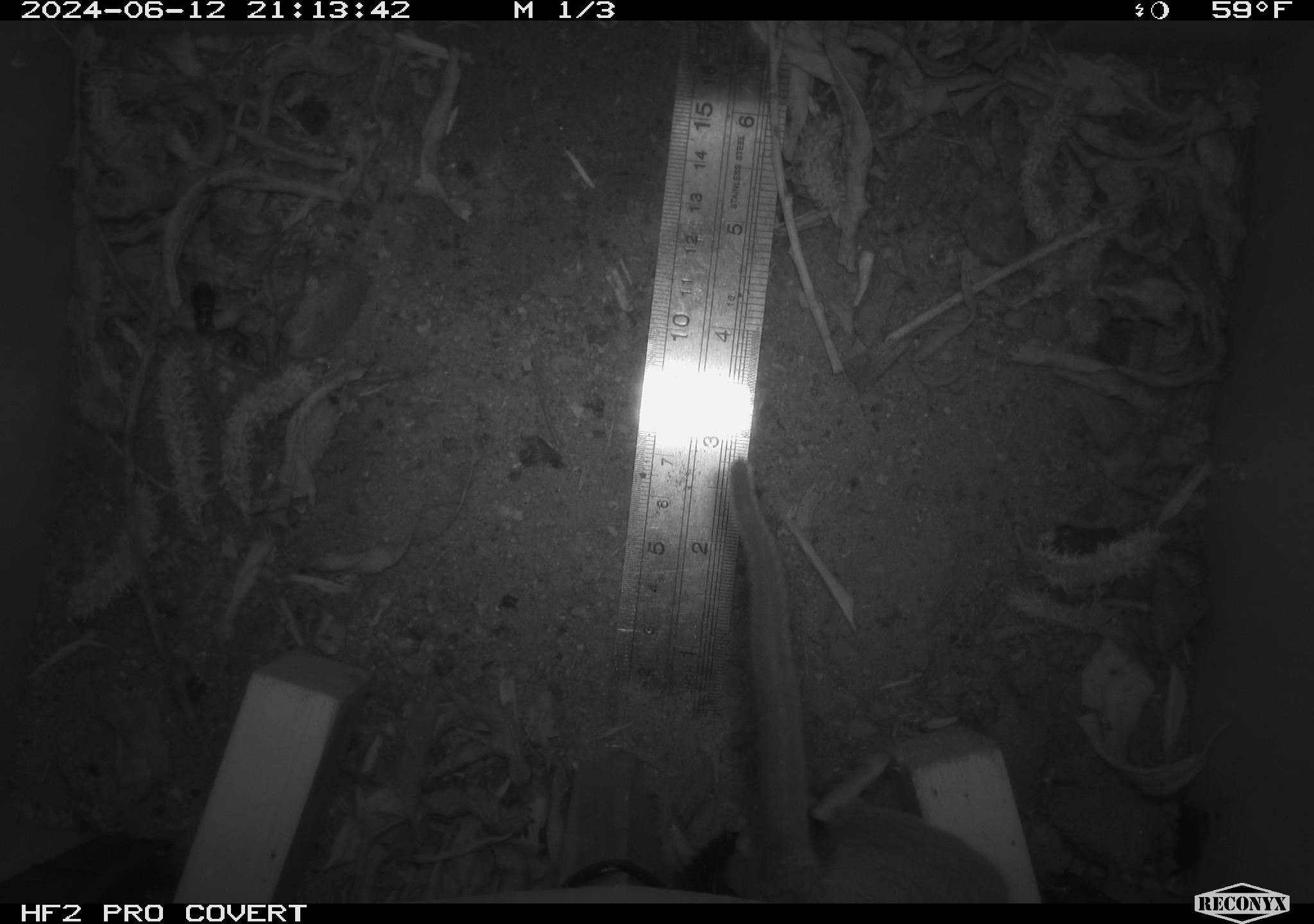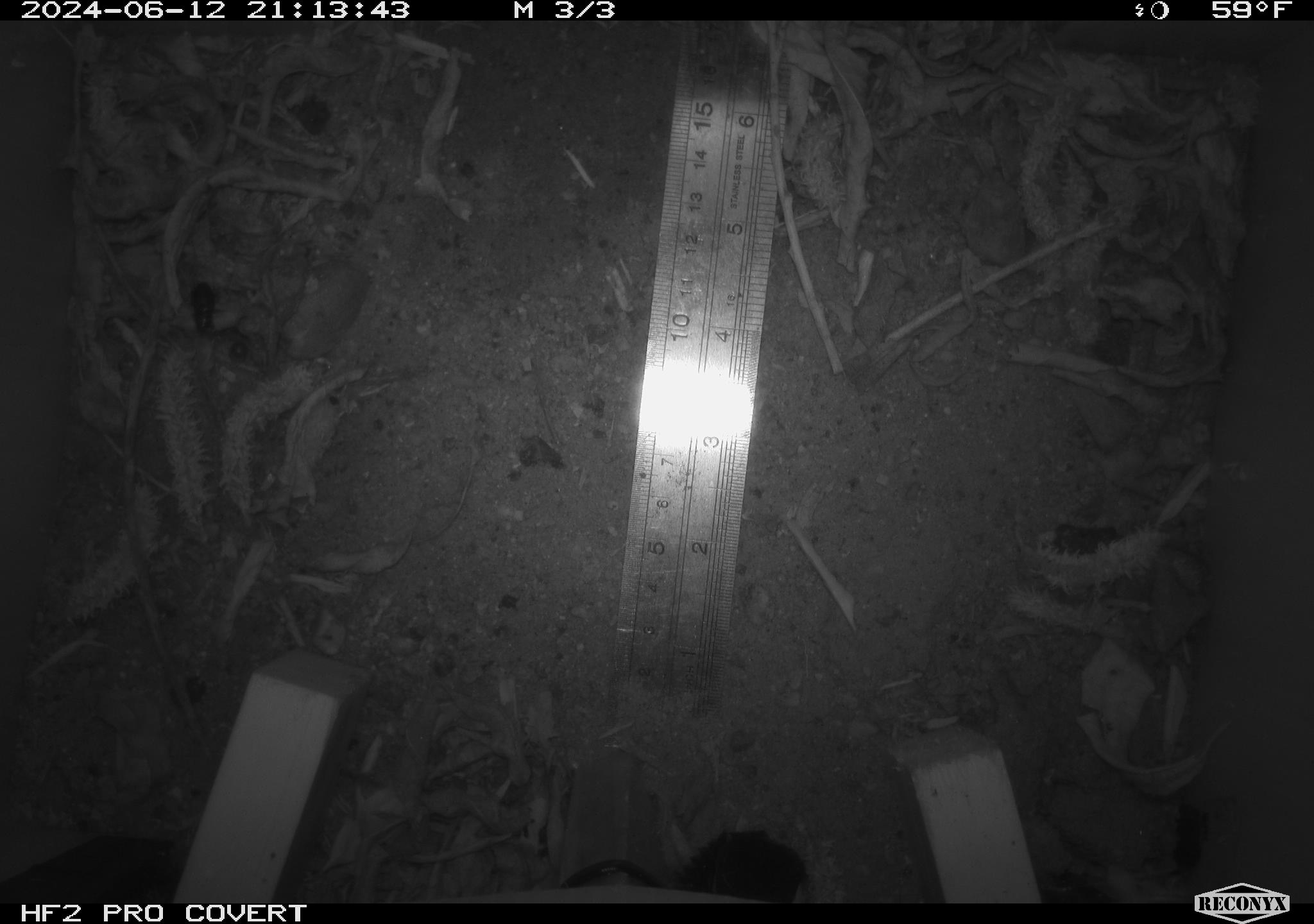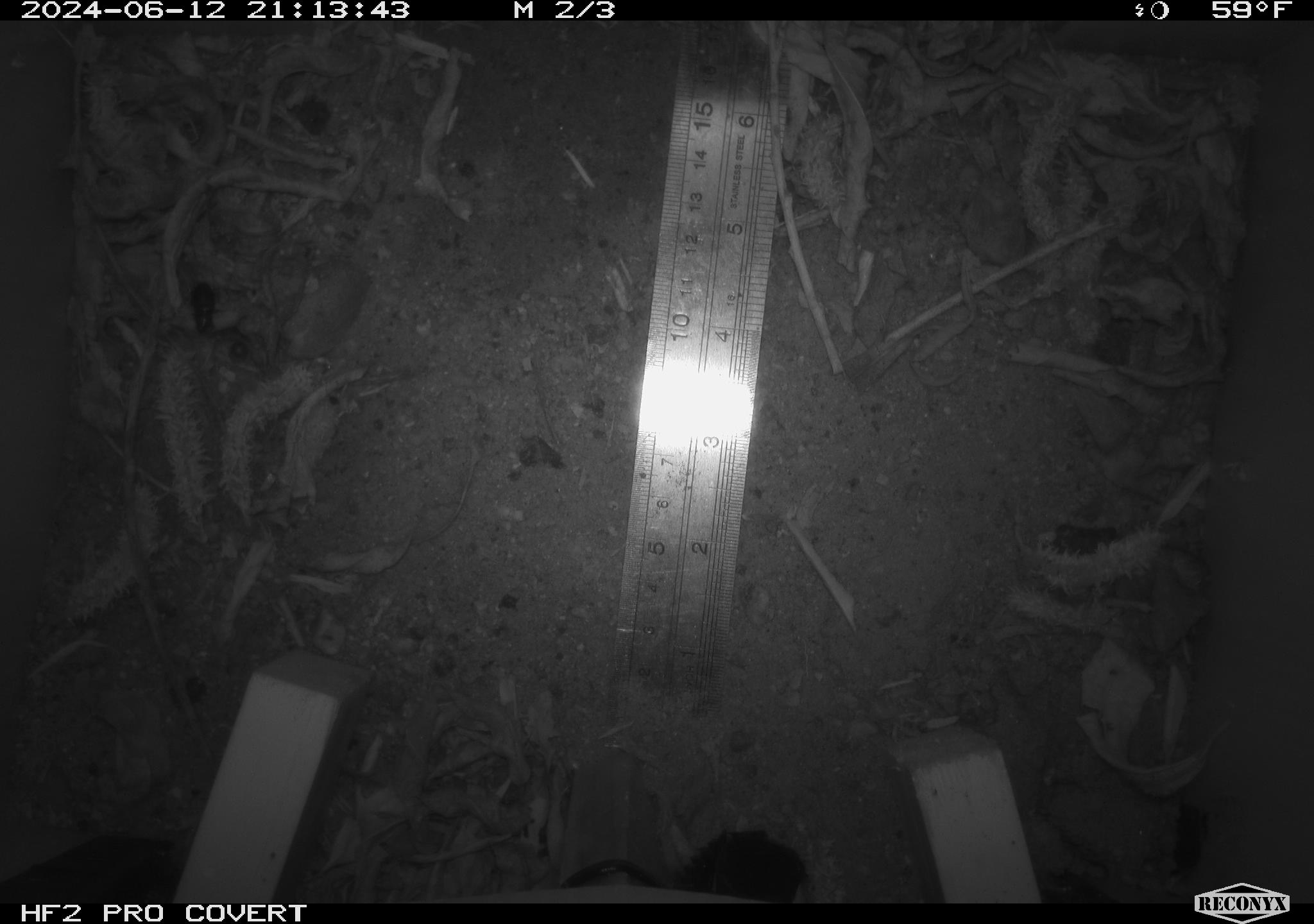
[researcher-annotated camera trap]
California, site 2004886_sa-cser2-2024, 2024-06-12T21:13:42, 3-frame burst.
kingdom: Animalia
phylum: Chordata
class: Mammalia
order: Rodentia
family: Muridae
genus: Rattus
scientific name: Rattus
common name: rat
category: rattus species